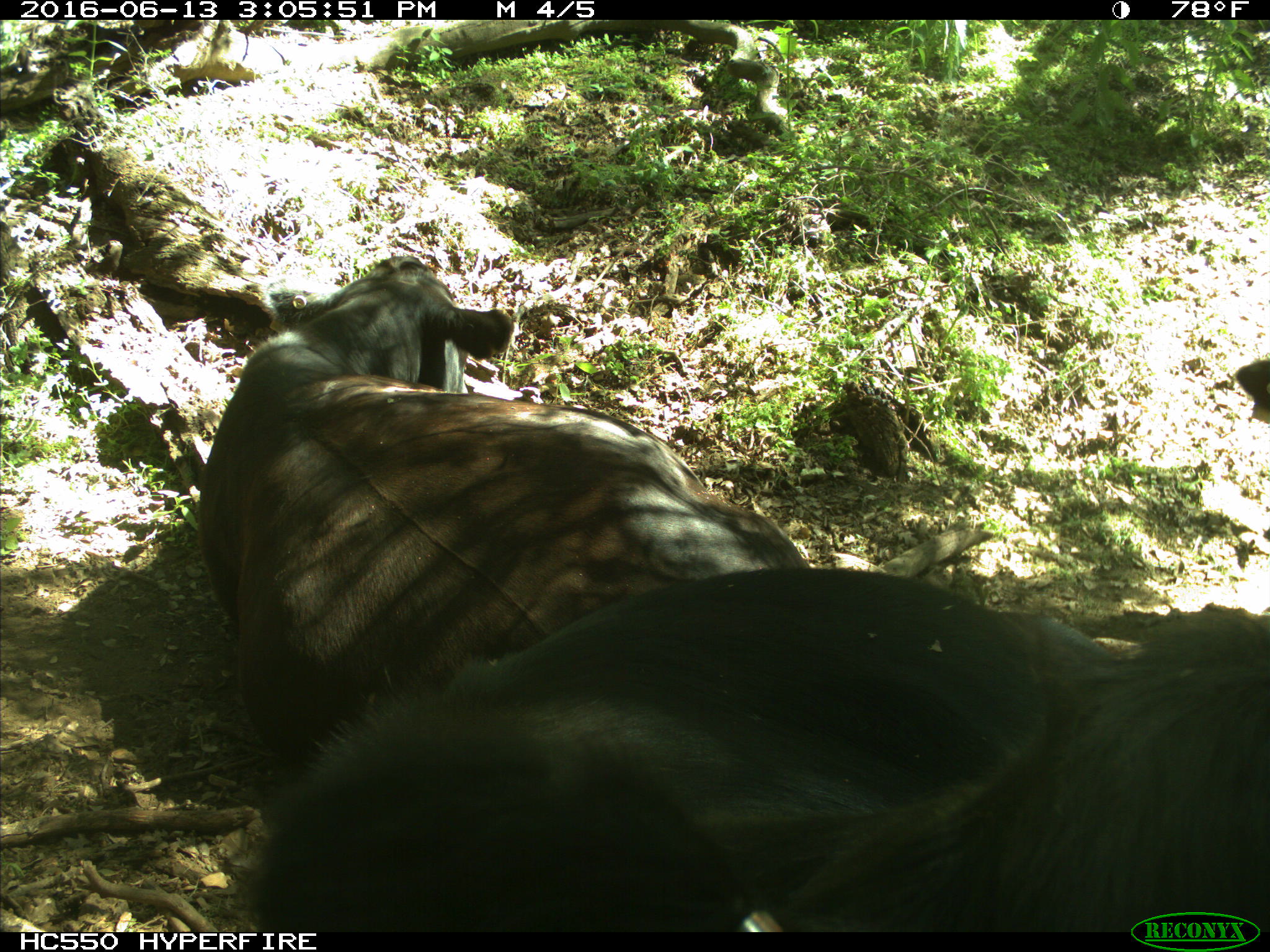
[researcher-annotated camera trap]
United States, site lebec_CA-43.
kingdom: Animalia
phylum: Chordata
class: Mammalia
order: Artiodactyla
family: Bovidae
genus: Bos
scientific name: Bos taurus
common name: domestic cow